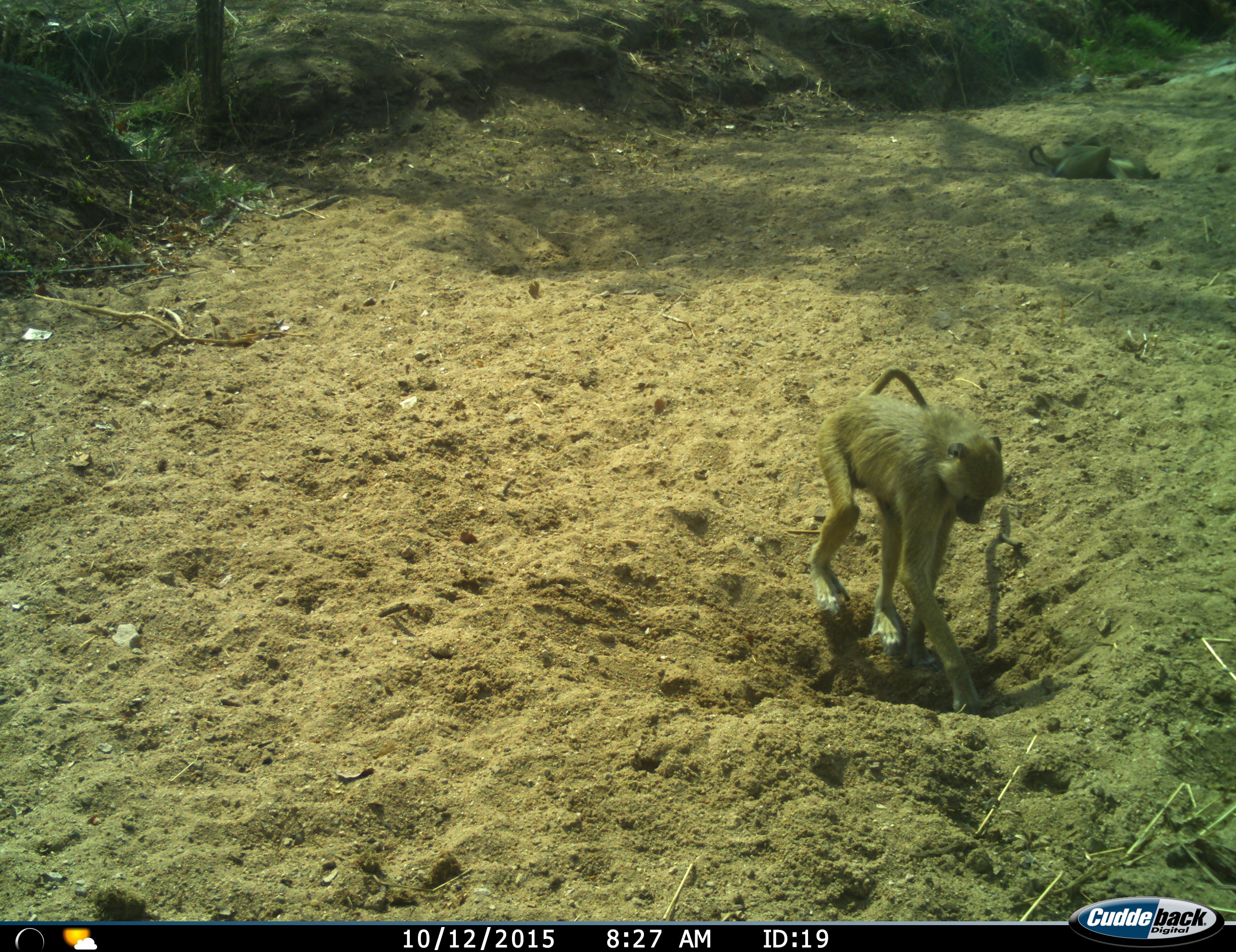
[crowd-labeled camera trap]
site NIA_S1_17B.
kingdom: Animalia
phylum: Chordata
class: Mammalia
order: Primates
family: Cercopithecidae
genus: Papio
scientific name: Papio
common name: baboon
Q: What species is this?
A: Baboon (Papio).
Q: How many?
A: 2.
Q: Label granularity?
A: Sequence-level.